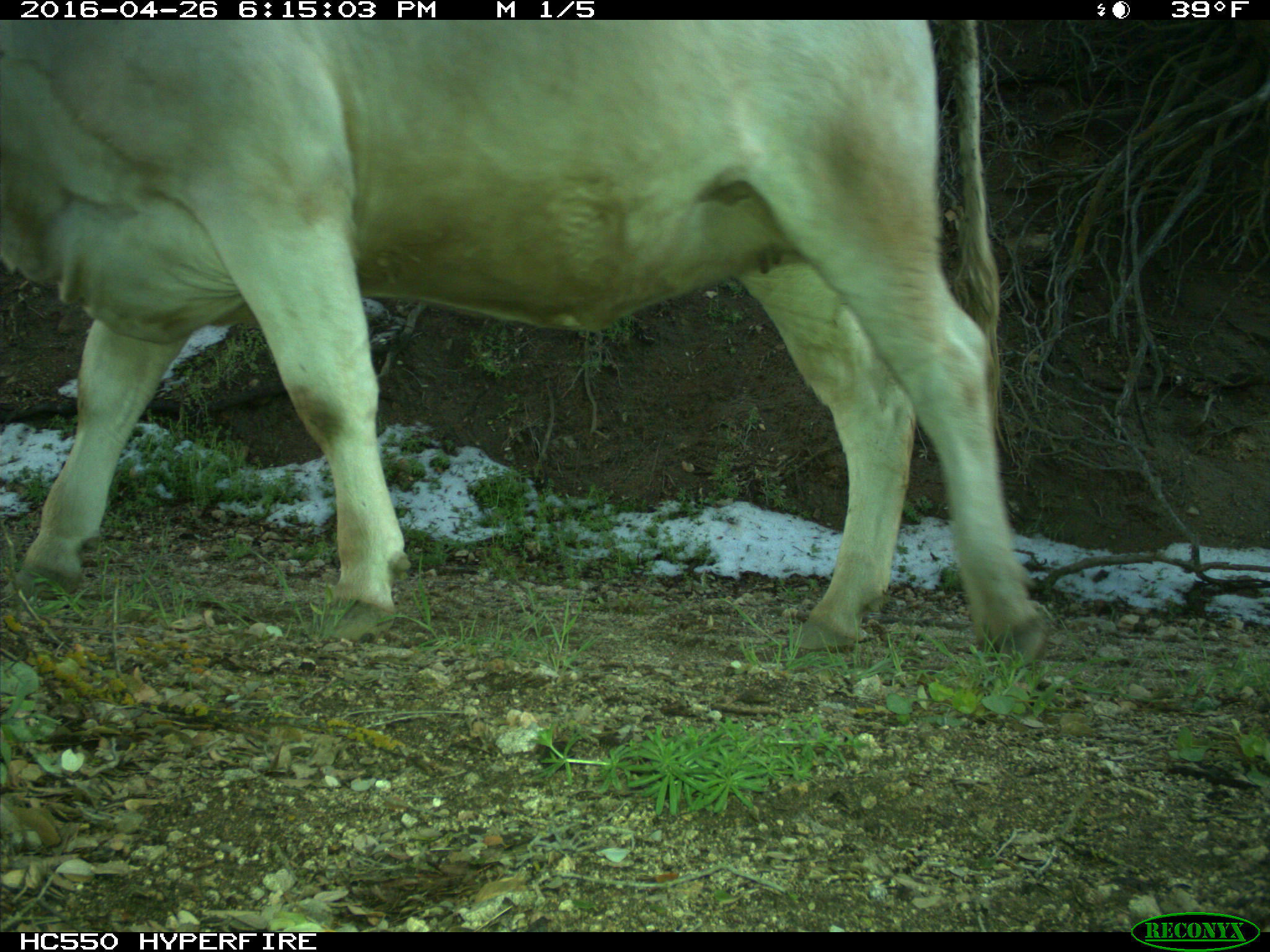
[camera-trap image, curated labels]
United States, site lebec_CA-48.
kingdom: Animalia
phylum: Chordata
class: Mammalia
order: Artiodactyla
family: Bovidae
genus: Bos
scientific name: Bos taurus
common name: domestic cow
Bos taurus (domestic cow).